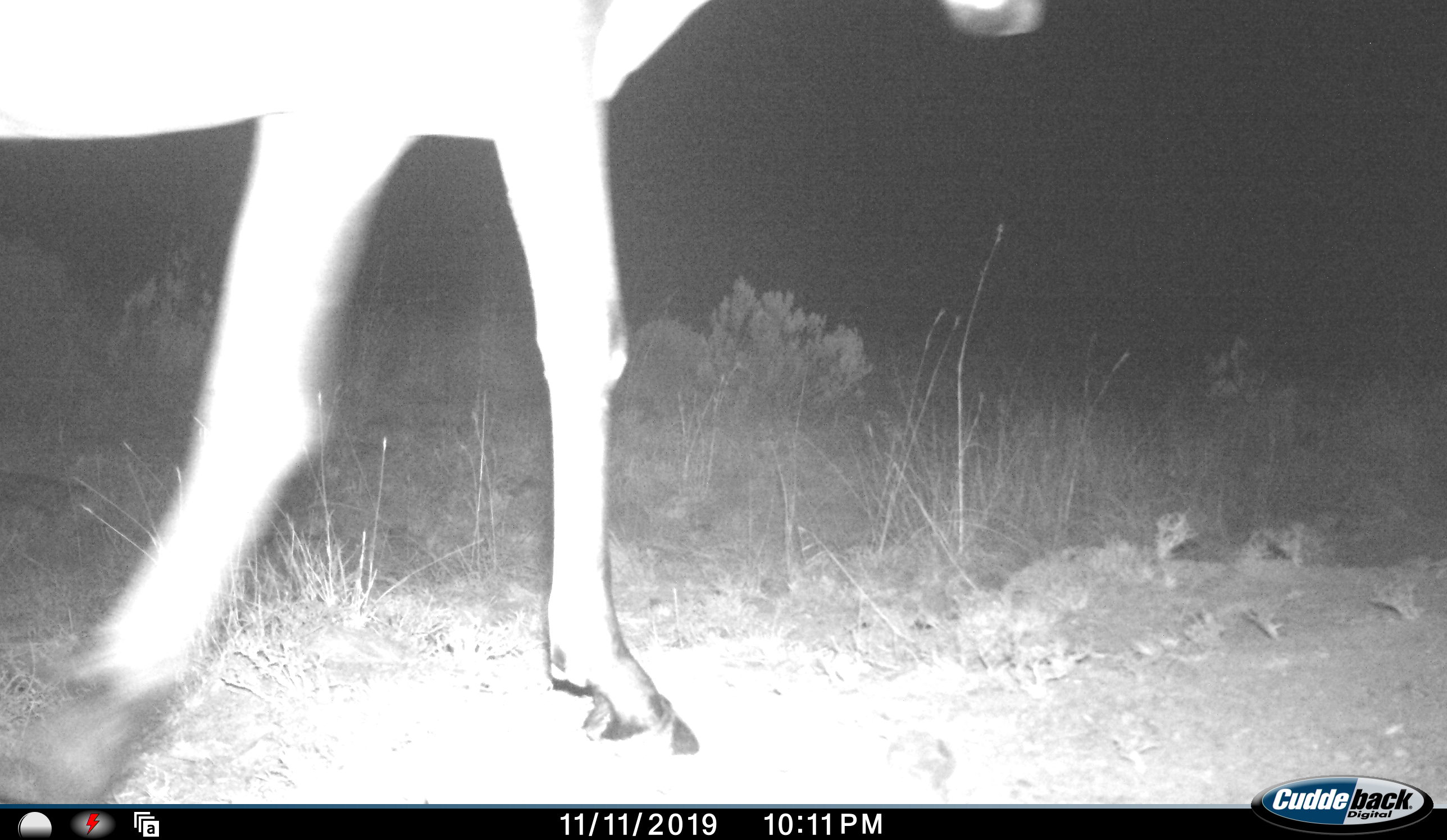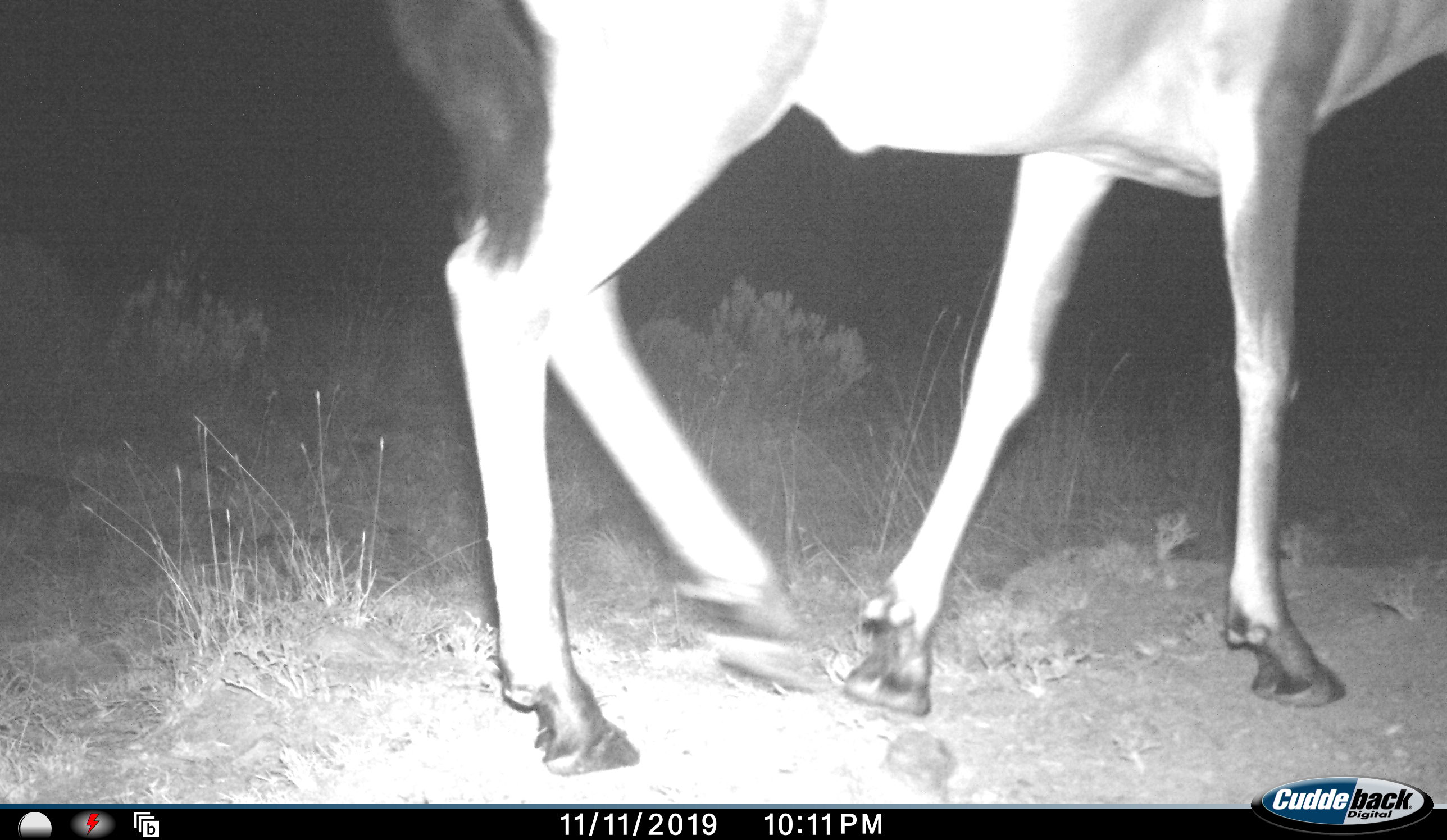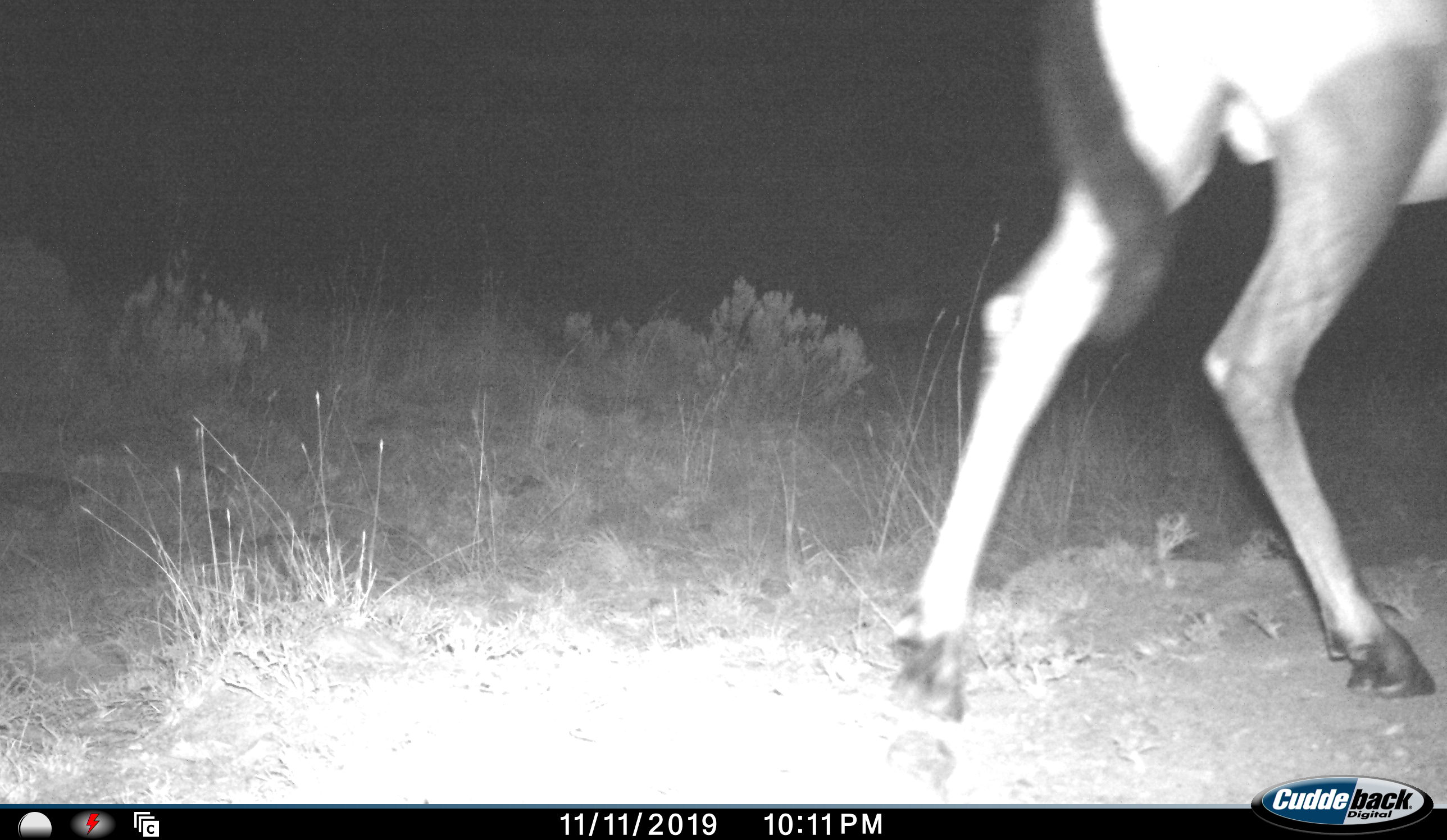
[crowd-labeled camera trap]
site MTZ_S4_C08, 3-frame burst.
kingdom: Animalia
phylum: Chordata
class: Mammalia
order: Artiodactyla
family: Bovidae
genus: Alcelaphus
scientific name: Alcelaphus buselaphus caama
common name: red hartebeest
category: hartebeestred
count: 1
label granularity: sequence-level